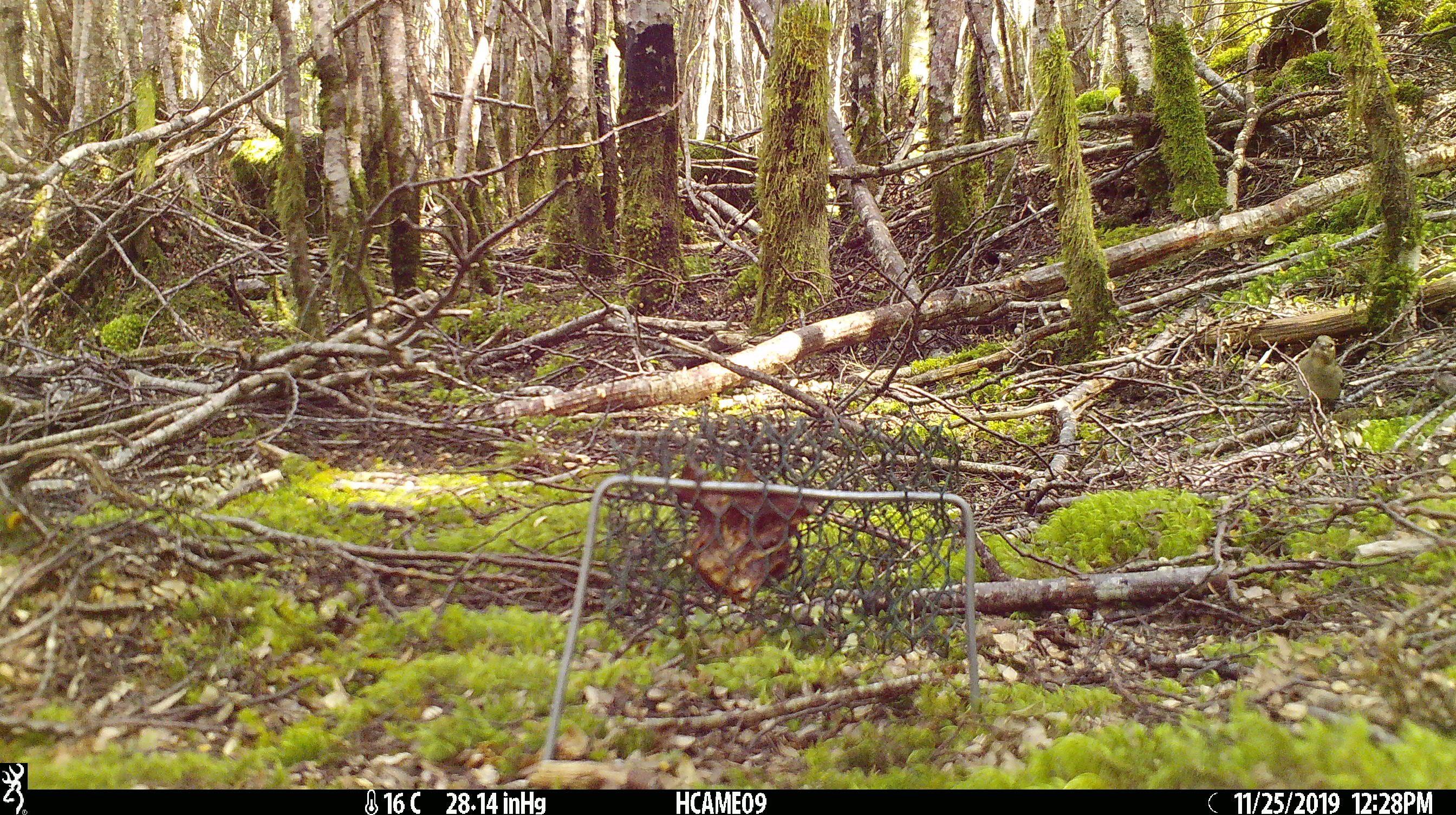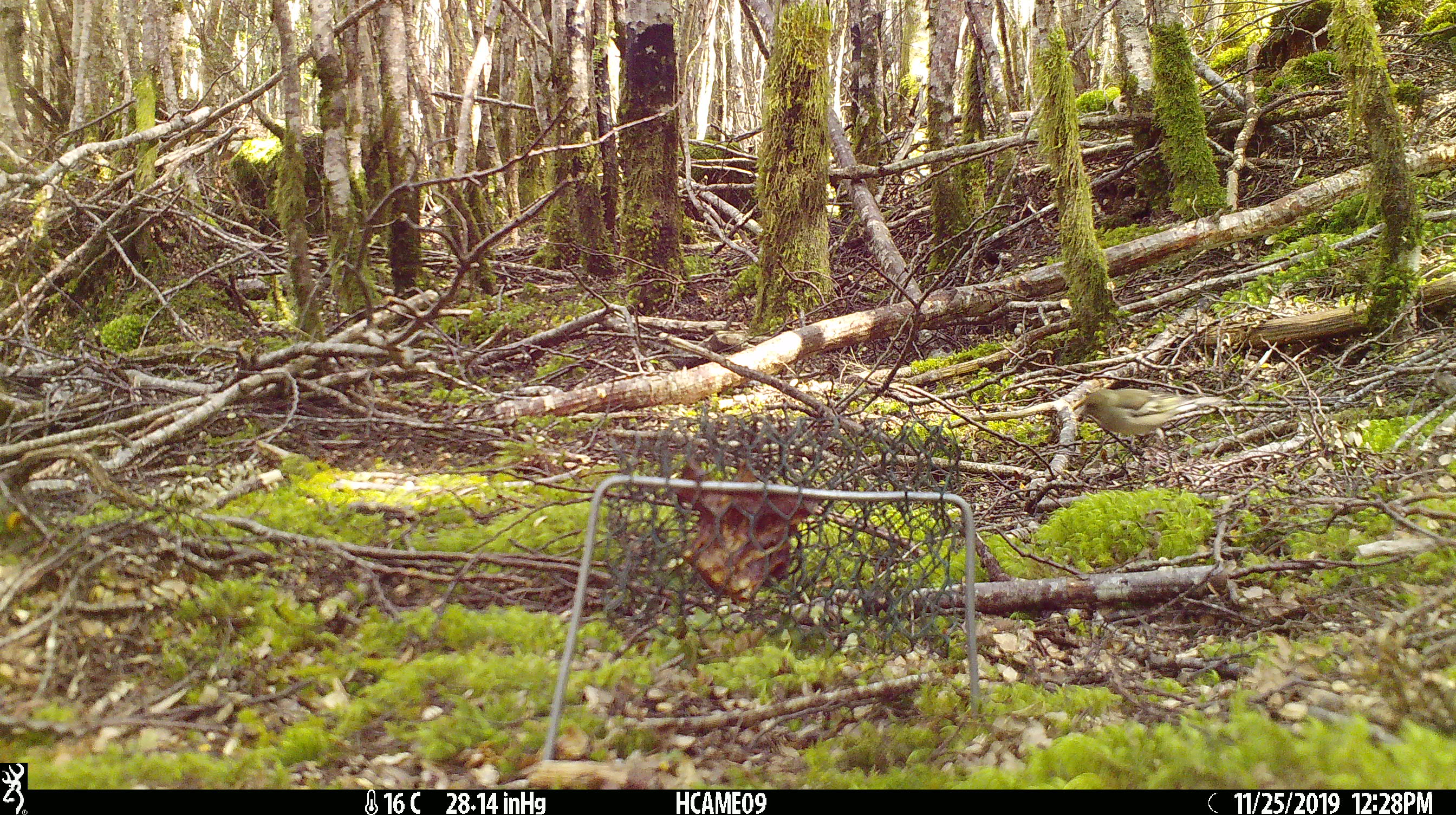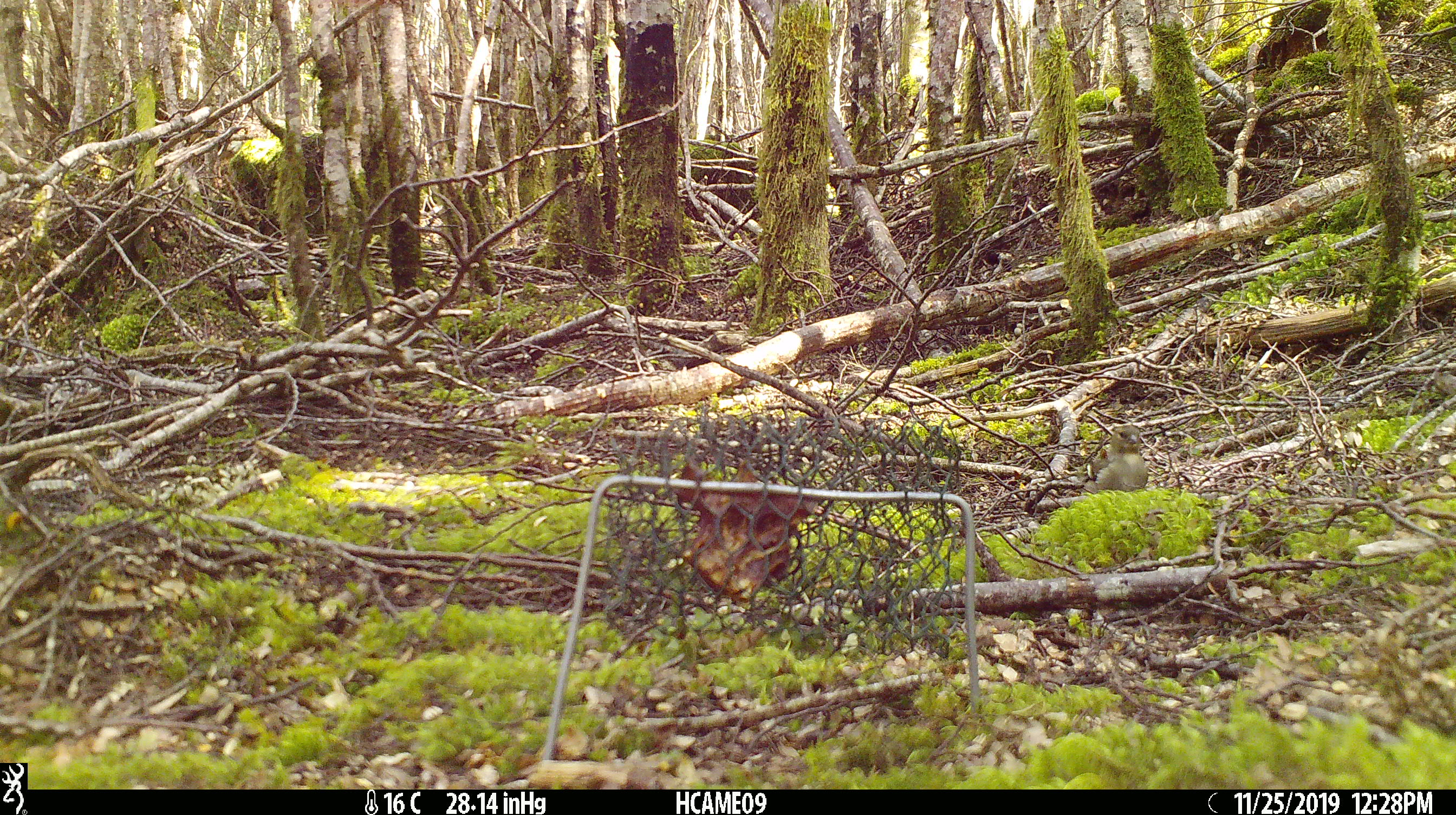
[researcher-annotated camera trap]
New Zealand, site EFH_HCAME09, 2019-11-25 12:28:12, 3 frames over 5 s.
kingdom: Animalia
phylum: Chordata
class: Aves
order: Passeriformes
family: Fringillidae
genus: Fringilla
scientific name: Fringilla coelebs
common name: common chaffinch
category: chaffinch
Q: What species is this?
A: Chaffinch (common chaffinch) (Fringilla coelebs).